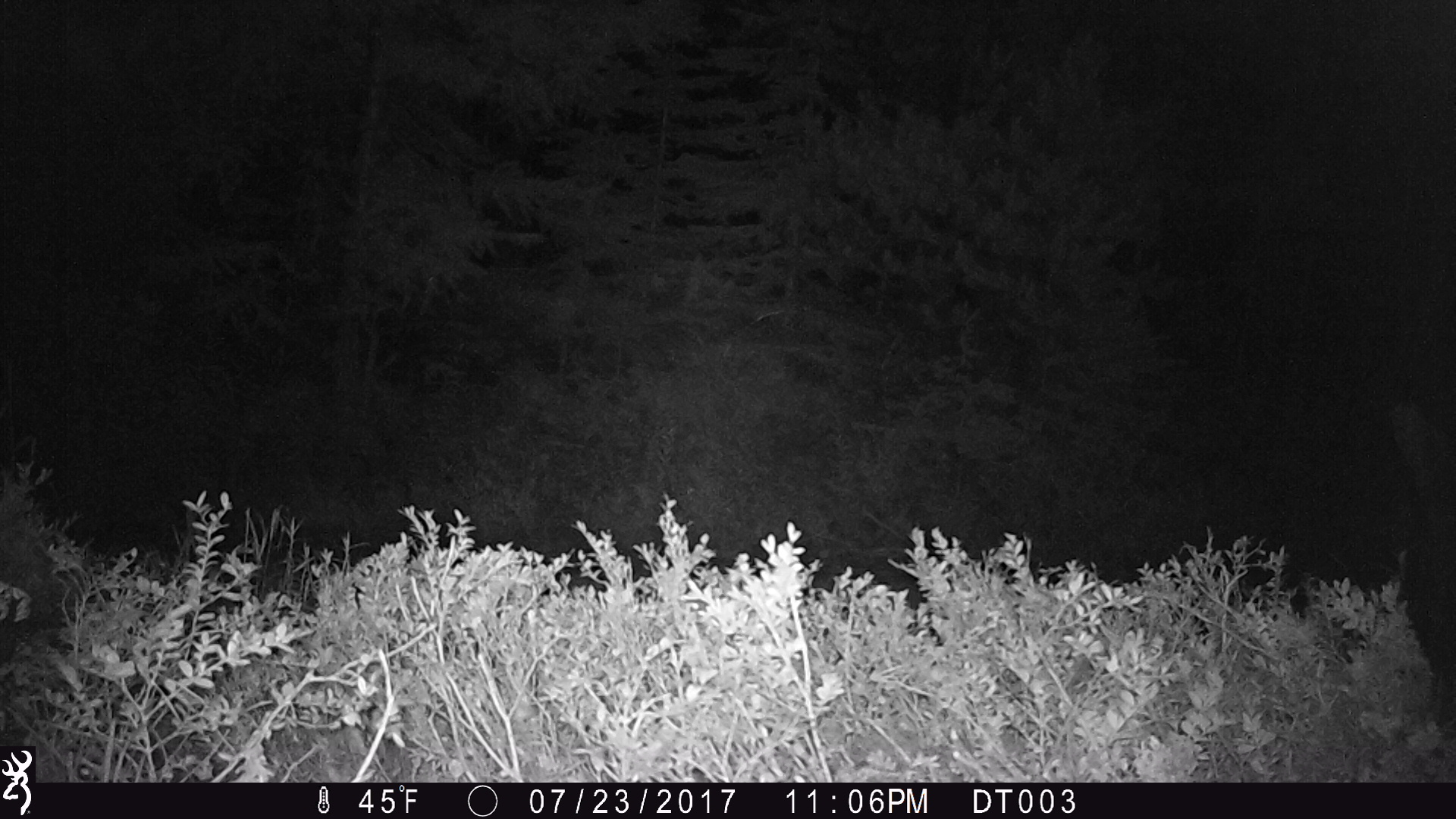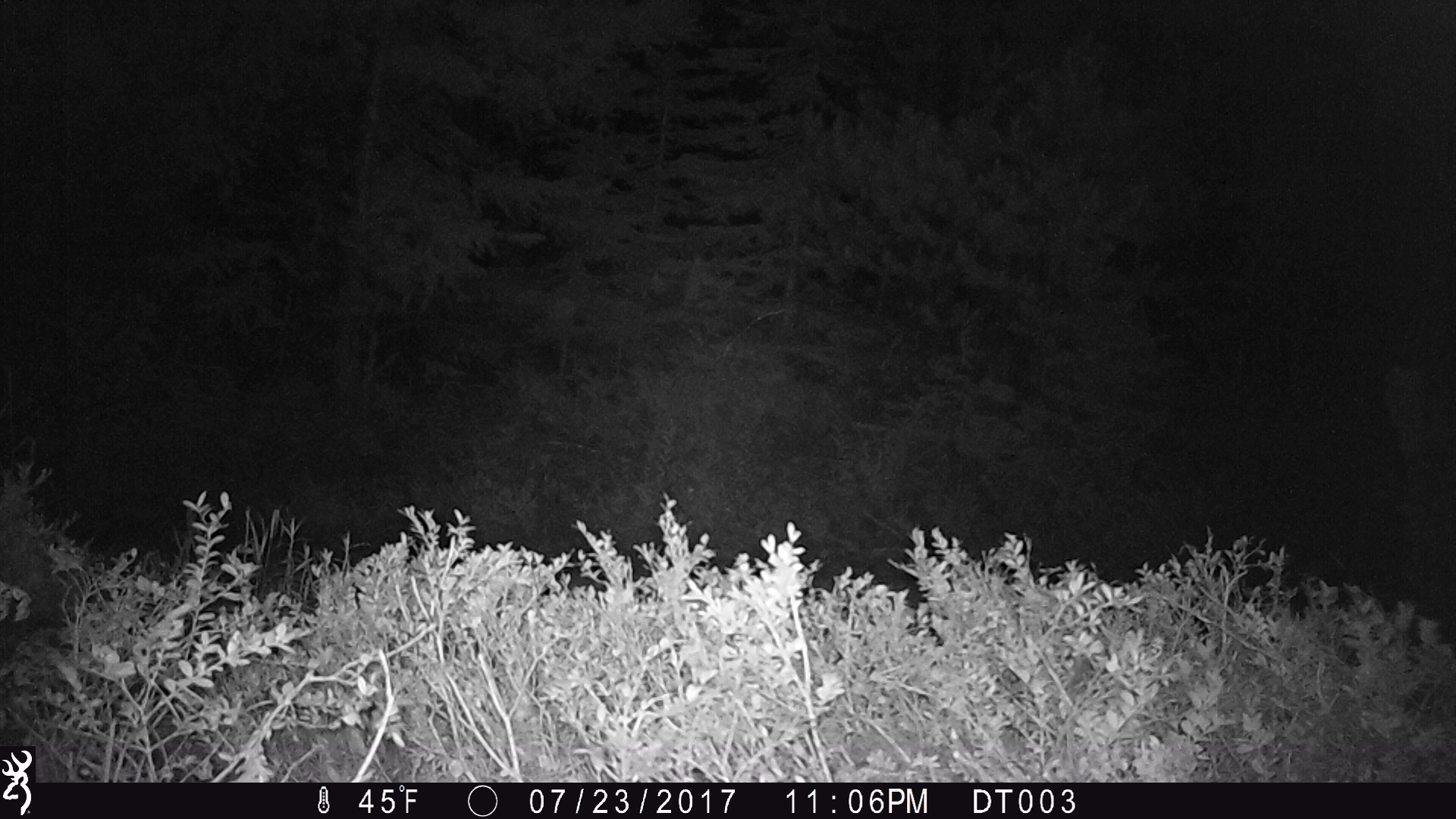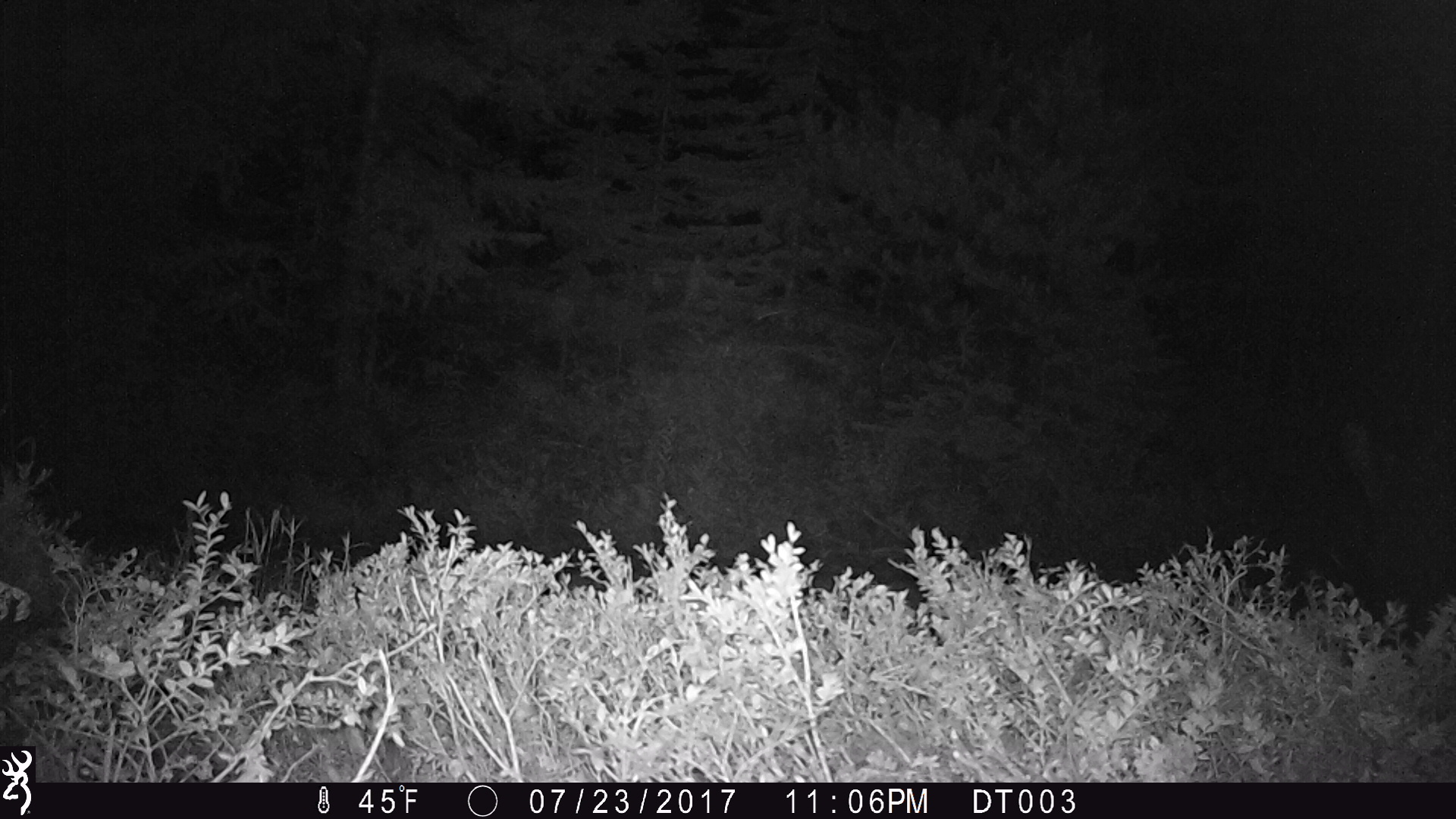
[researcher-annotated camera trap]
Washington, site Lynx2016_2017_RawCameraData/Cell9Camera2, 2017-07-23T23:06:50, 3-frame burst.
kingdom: Animalia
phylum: Chordata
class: Mammalia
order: Carnivora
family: Ursidae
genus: Ursus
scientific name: Ursus americanus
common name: american black bear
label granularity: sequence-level